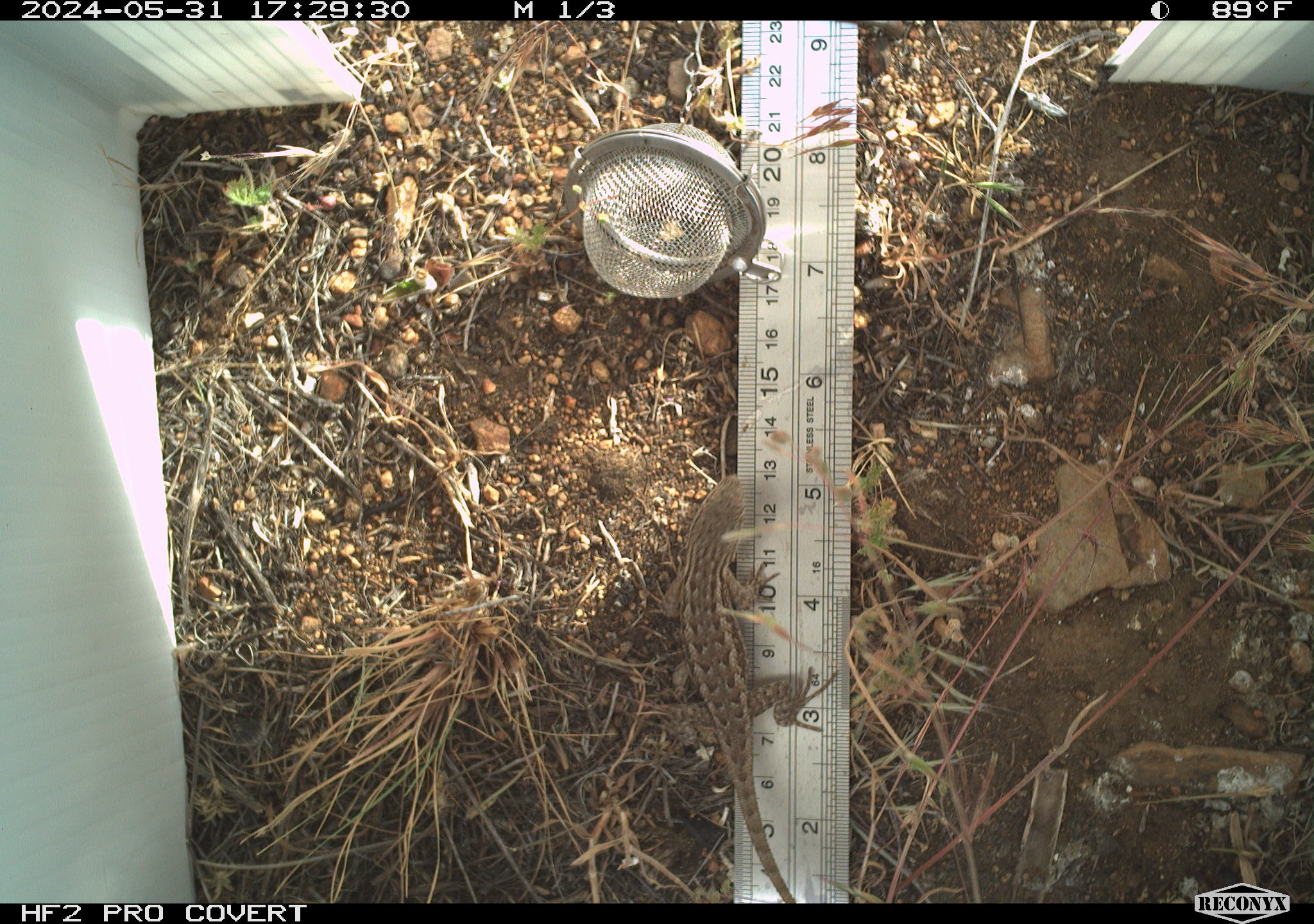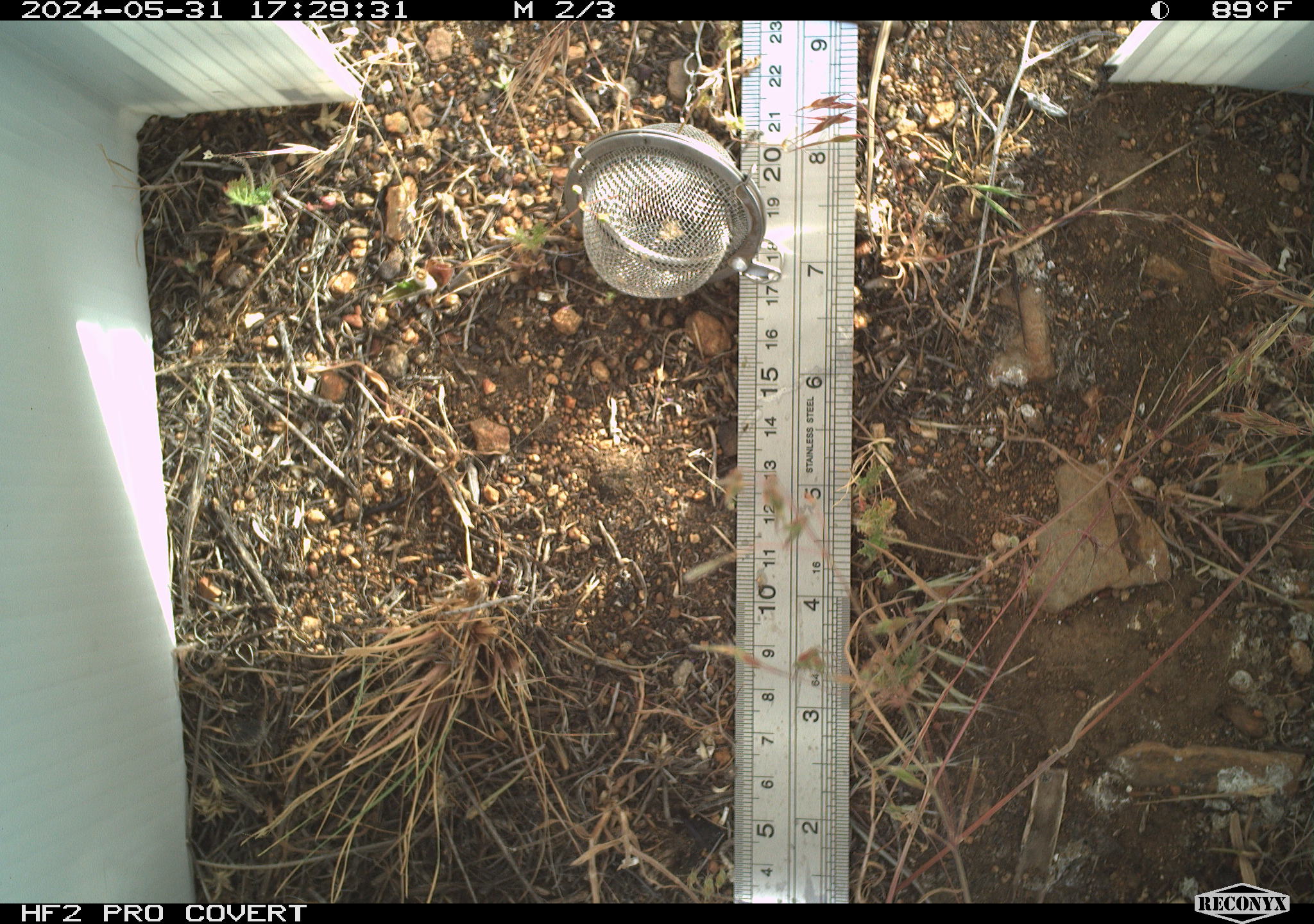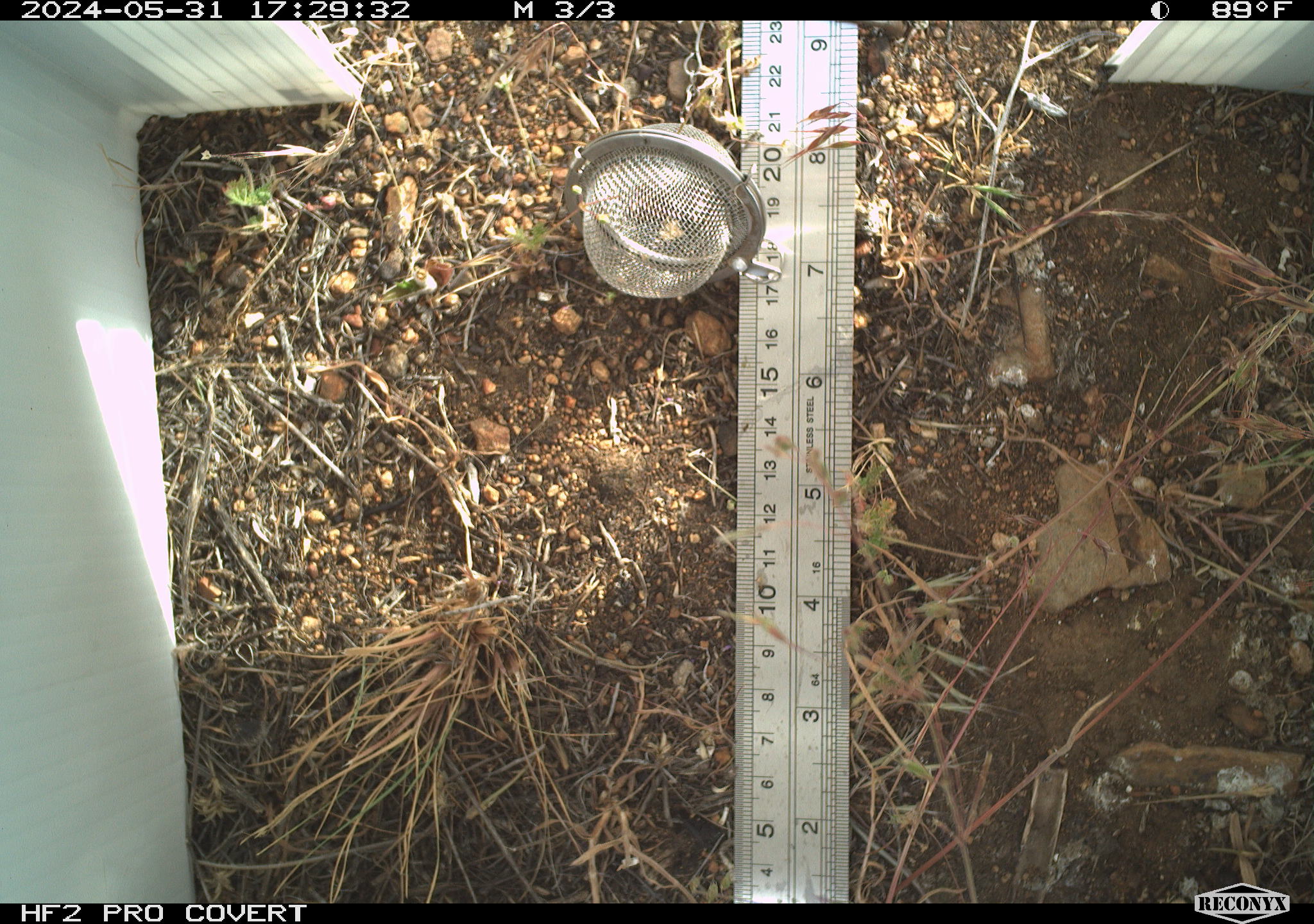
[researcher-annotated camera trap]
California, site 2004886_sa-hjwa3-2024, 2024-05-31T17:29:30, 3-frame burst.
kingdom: Animalia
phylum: Chordata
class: Reptilia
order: Squamata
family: Phrynosomatidae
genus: Sceloporus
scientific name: Sceloporus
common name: spiny lizards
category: sceloporus species